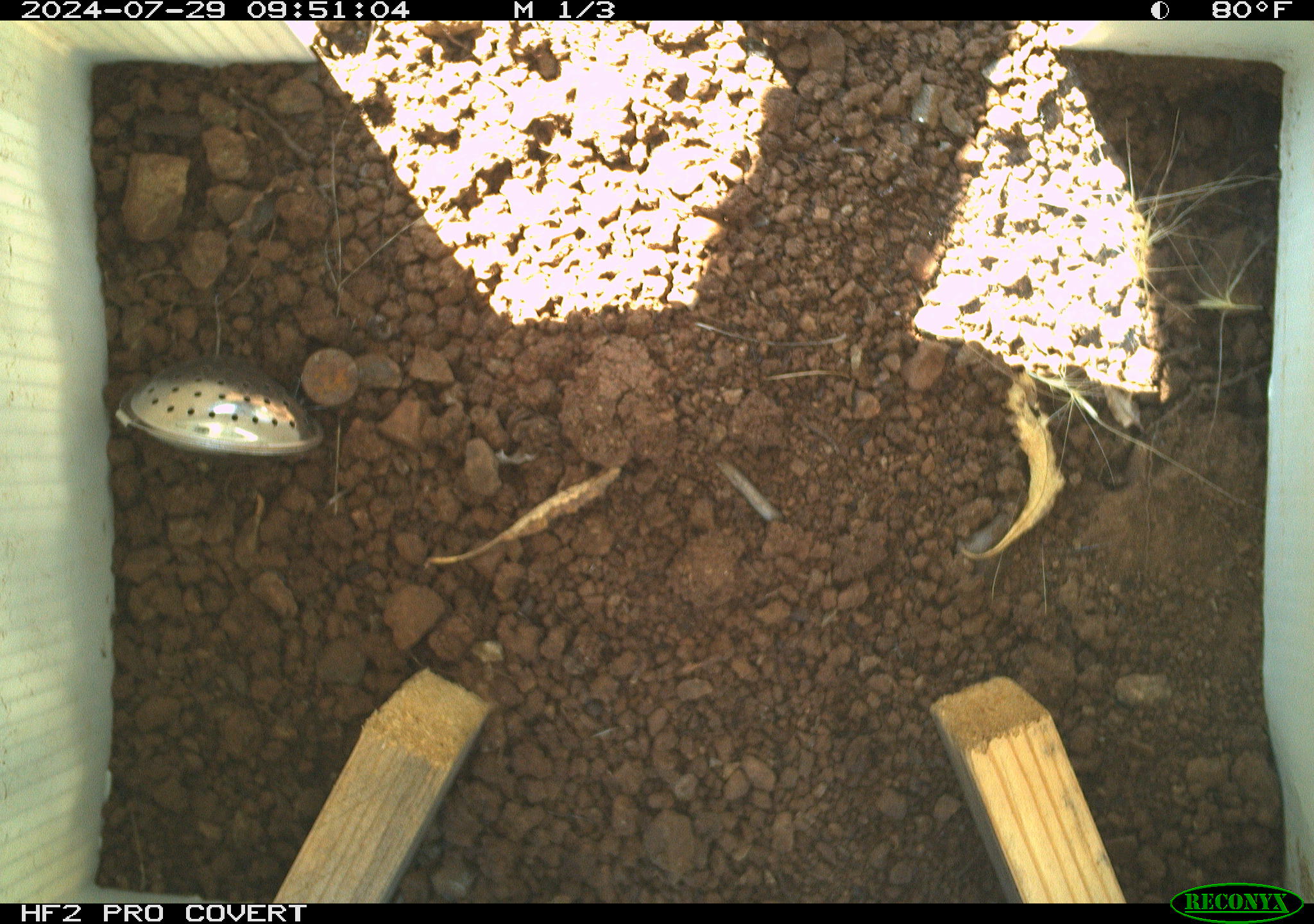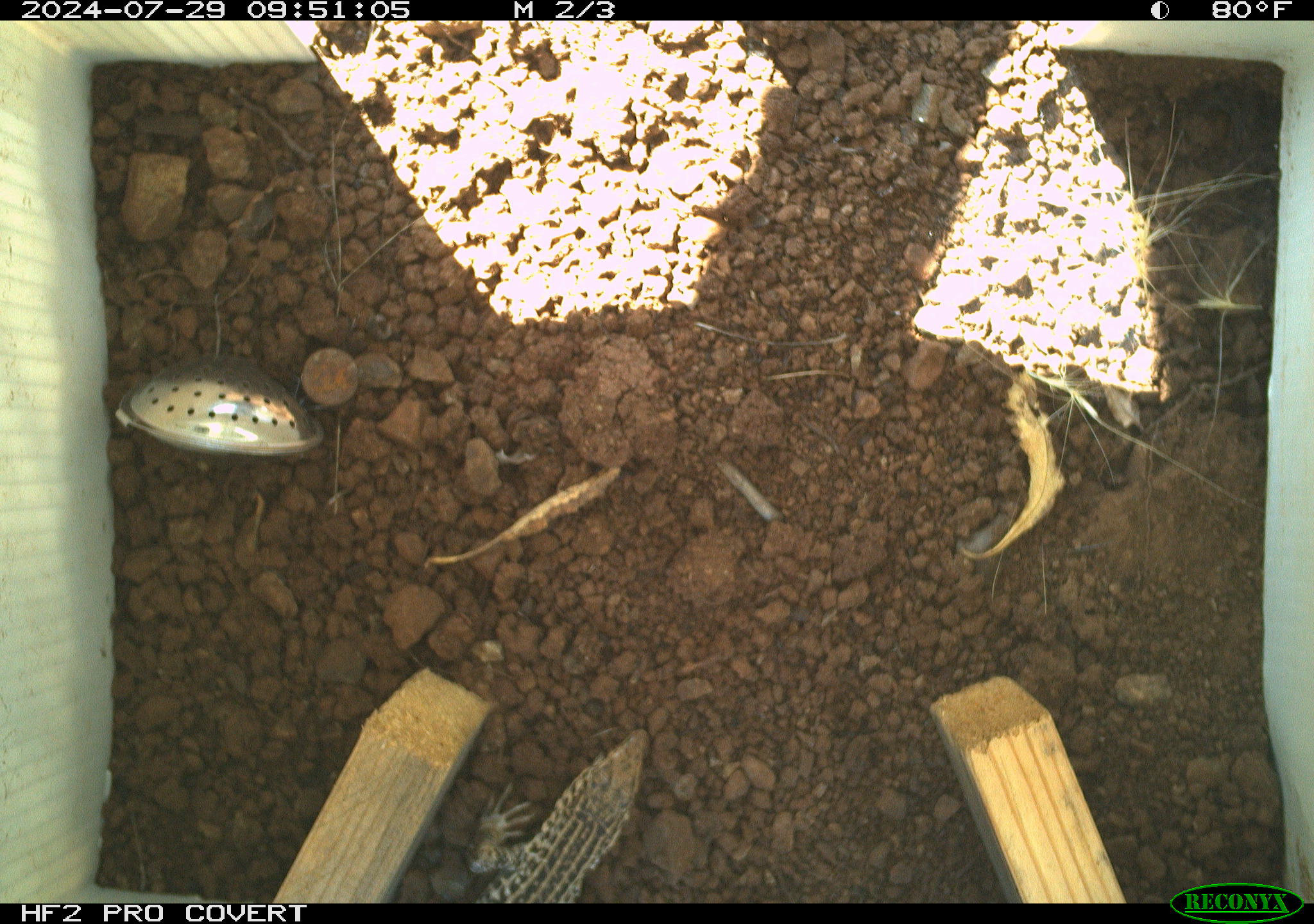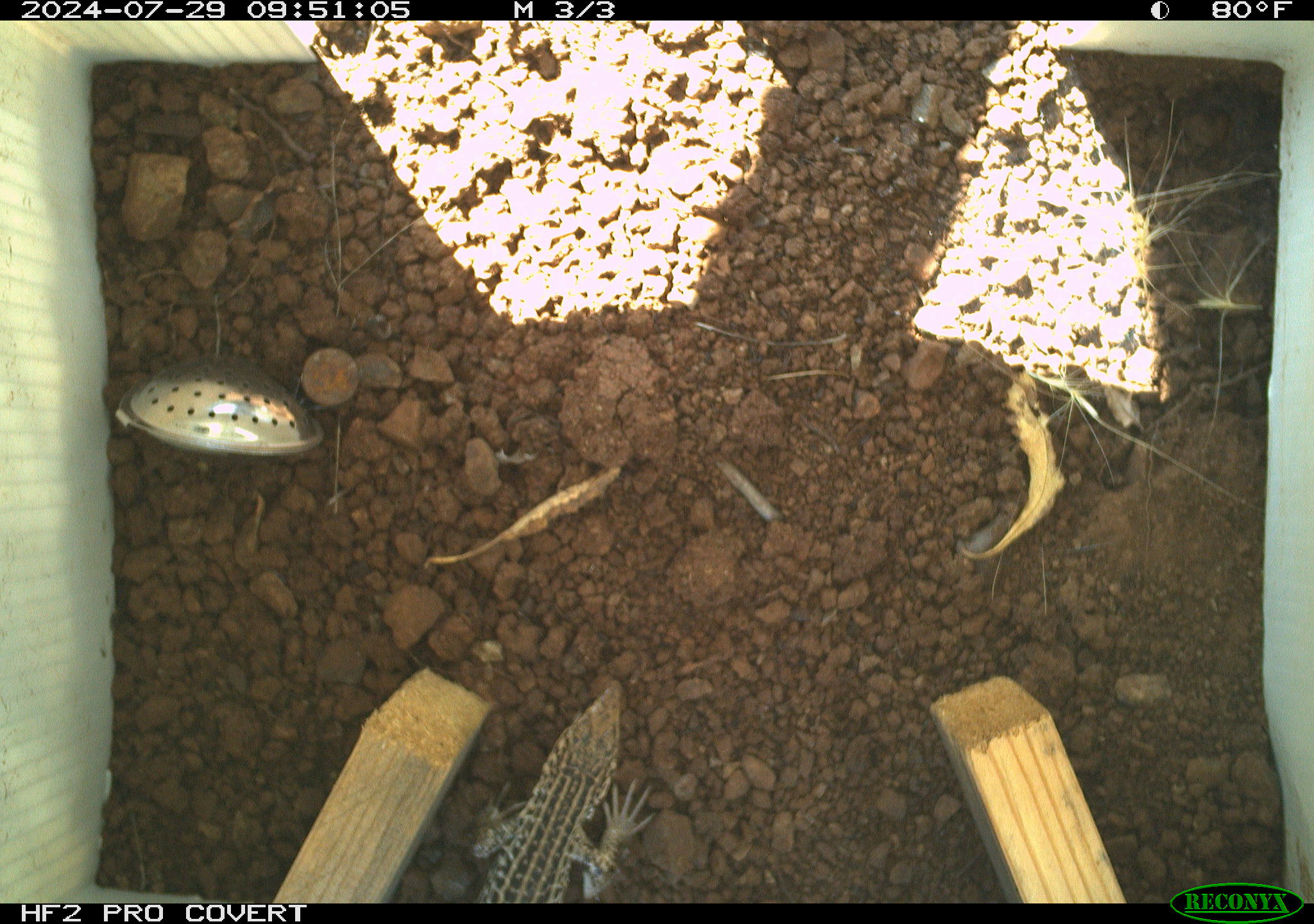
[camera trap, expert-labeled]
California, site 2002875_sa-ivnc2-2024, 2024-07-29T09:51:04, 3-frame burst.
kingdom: Animalia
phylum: Chordata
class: Reptilia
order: Squamata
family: Teiidae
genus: Aspidoscelis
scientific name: Aspidoscelis tigris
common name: western whiptail